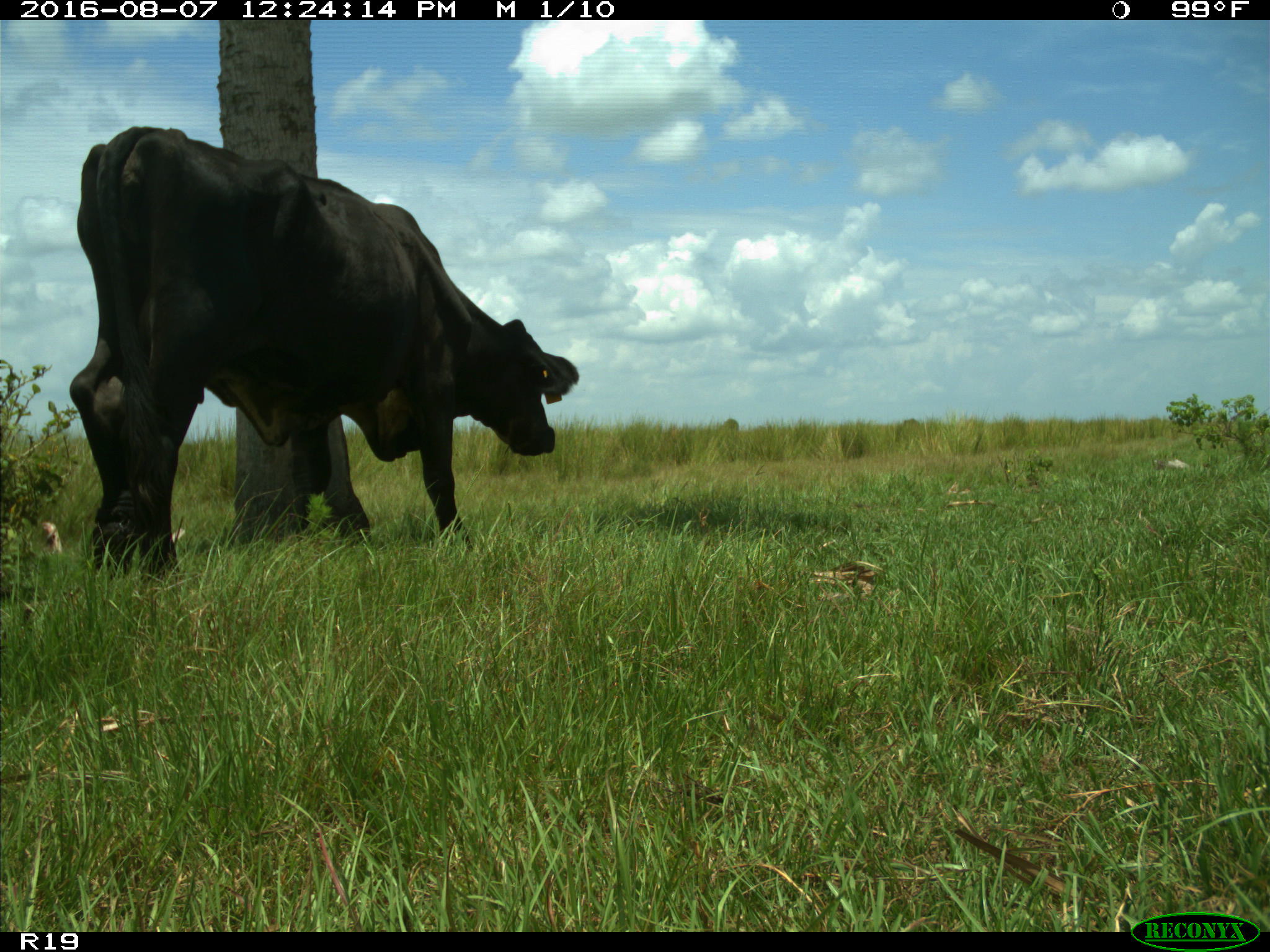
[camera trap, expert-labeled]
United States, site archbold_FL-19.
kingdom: Animalia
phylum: Chordata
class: Mammalia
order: Artiodactyla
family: Bovidae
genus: Bos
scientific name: Bos taurus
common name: domestic cow